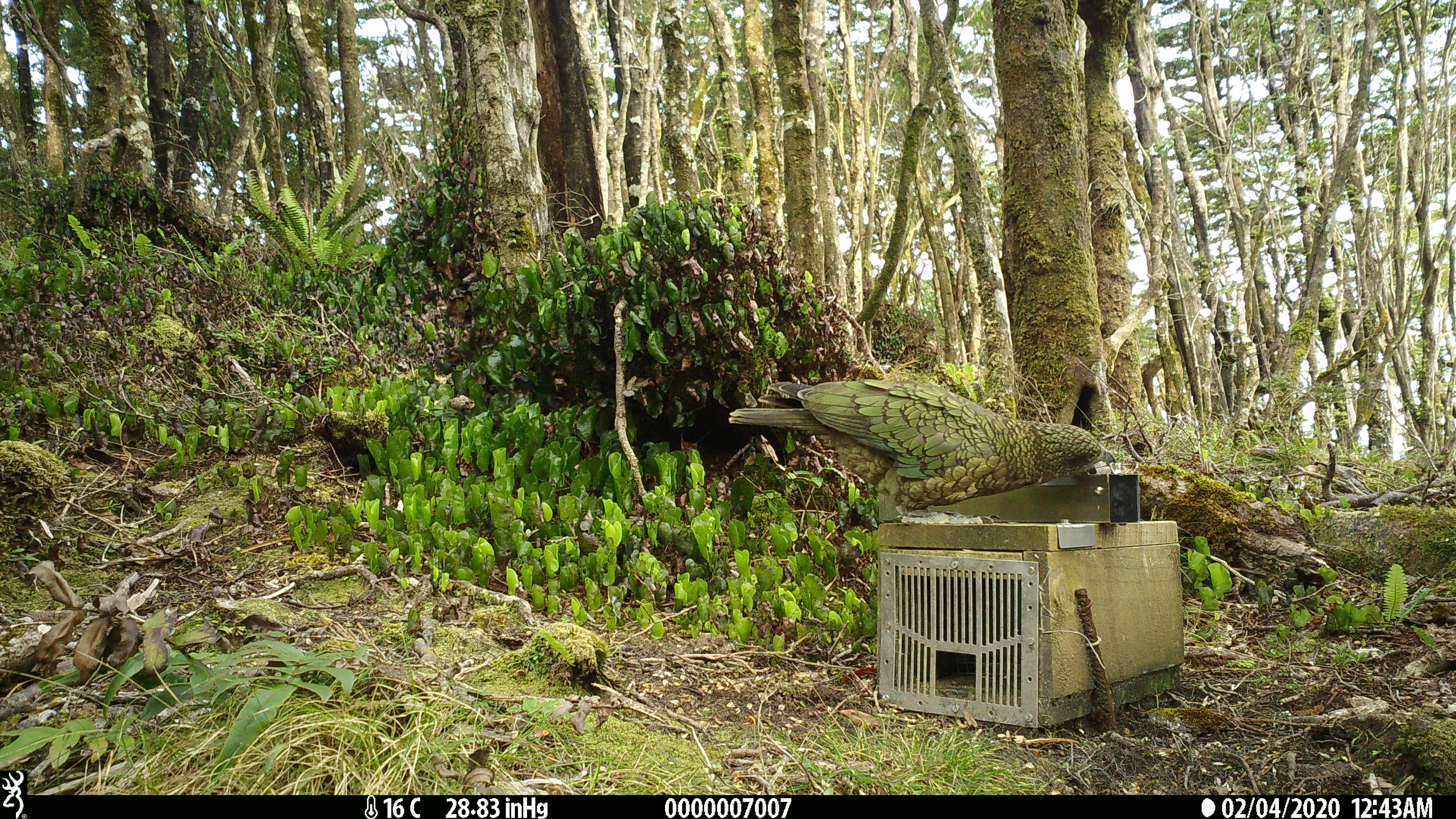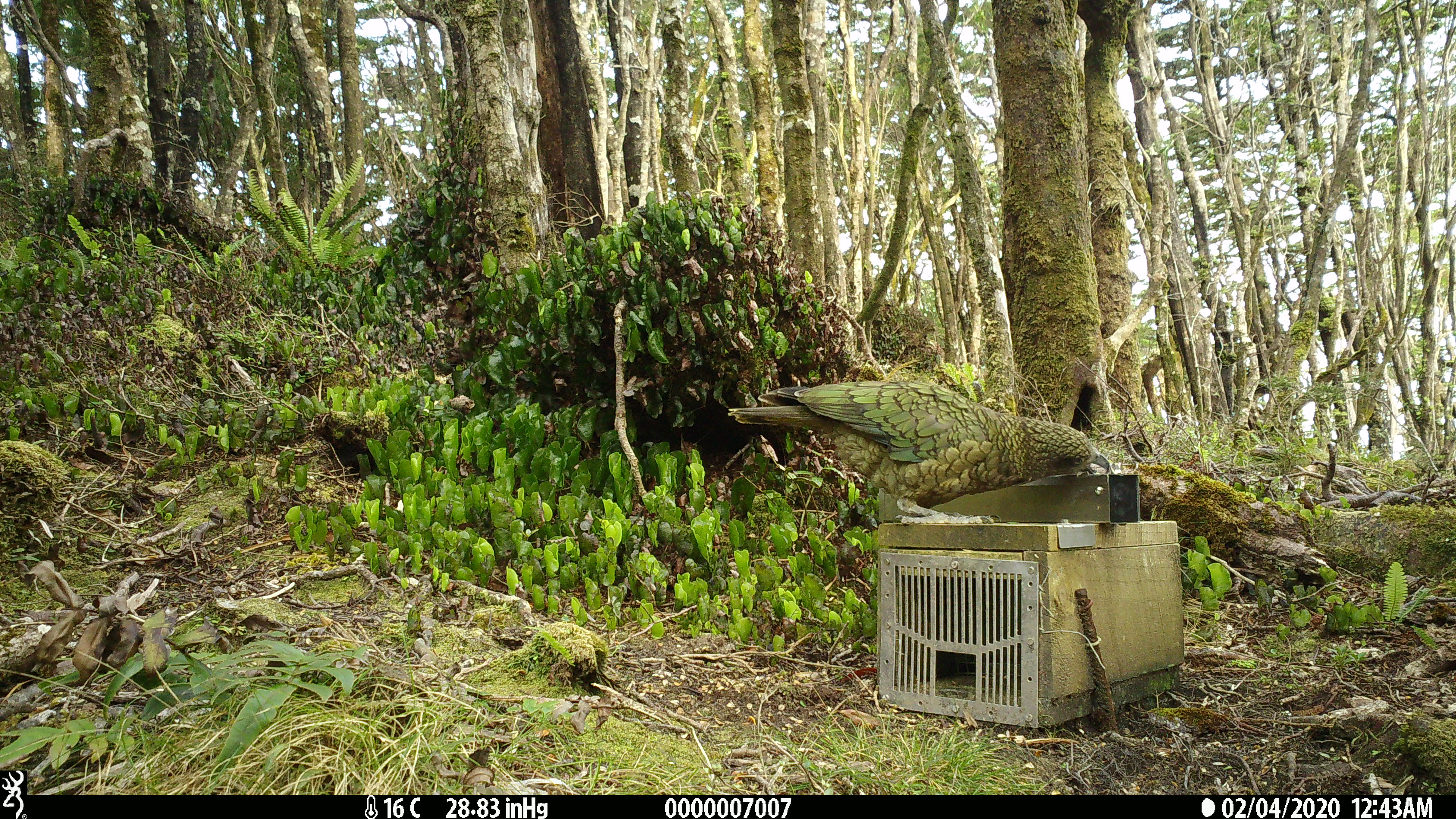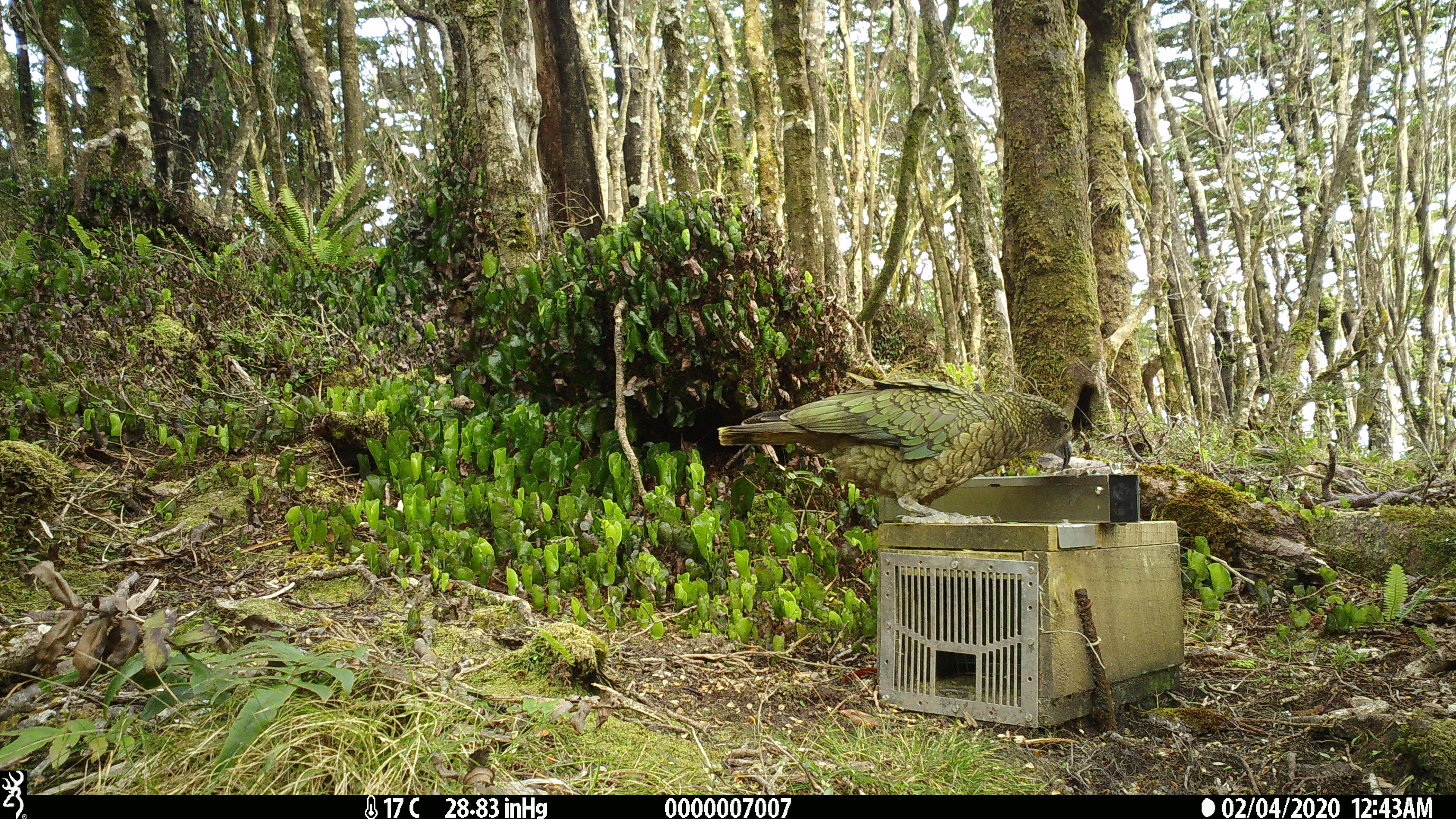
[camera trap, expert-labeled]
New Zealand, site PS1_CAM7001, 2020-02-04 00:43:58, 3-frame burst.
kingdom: Animalia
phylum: Chordata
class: Aves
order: Psittaciformes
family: Strigopidae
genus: Nestor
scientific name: Nestor notabilis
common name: kea